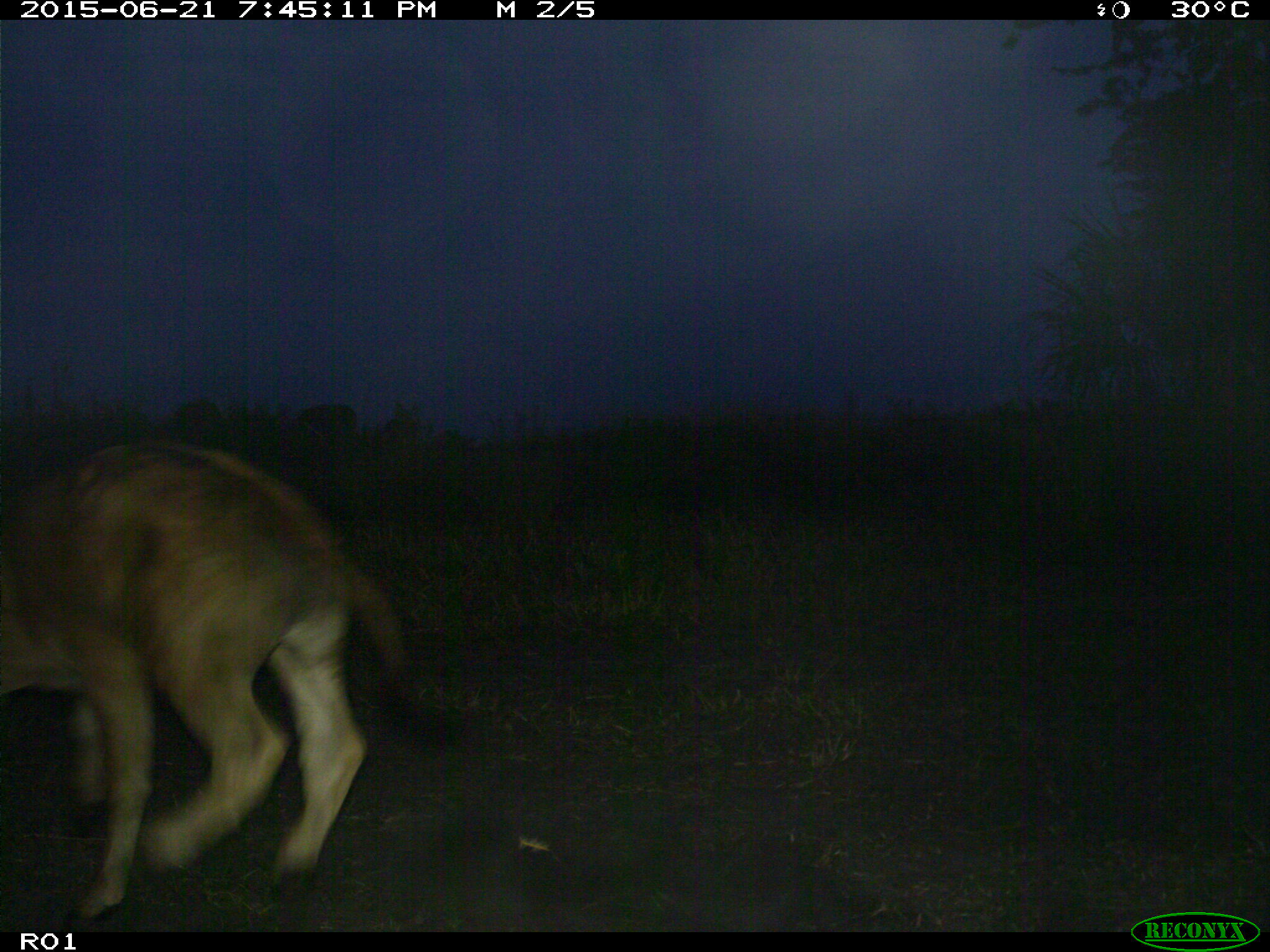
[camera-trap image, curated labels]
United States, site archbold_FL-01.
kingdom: Animalia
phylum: Chordata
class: Mammalia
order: Artiodactyla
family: Bovidae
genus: Bos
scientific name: Bos taurus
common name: domestic cow